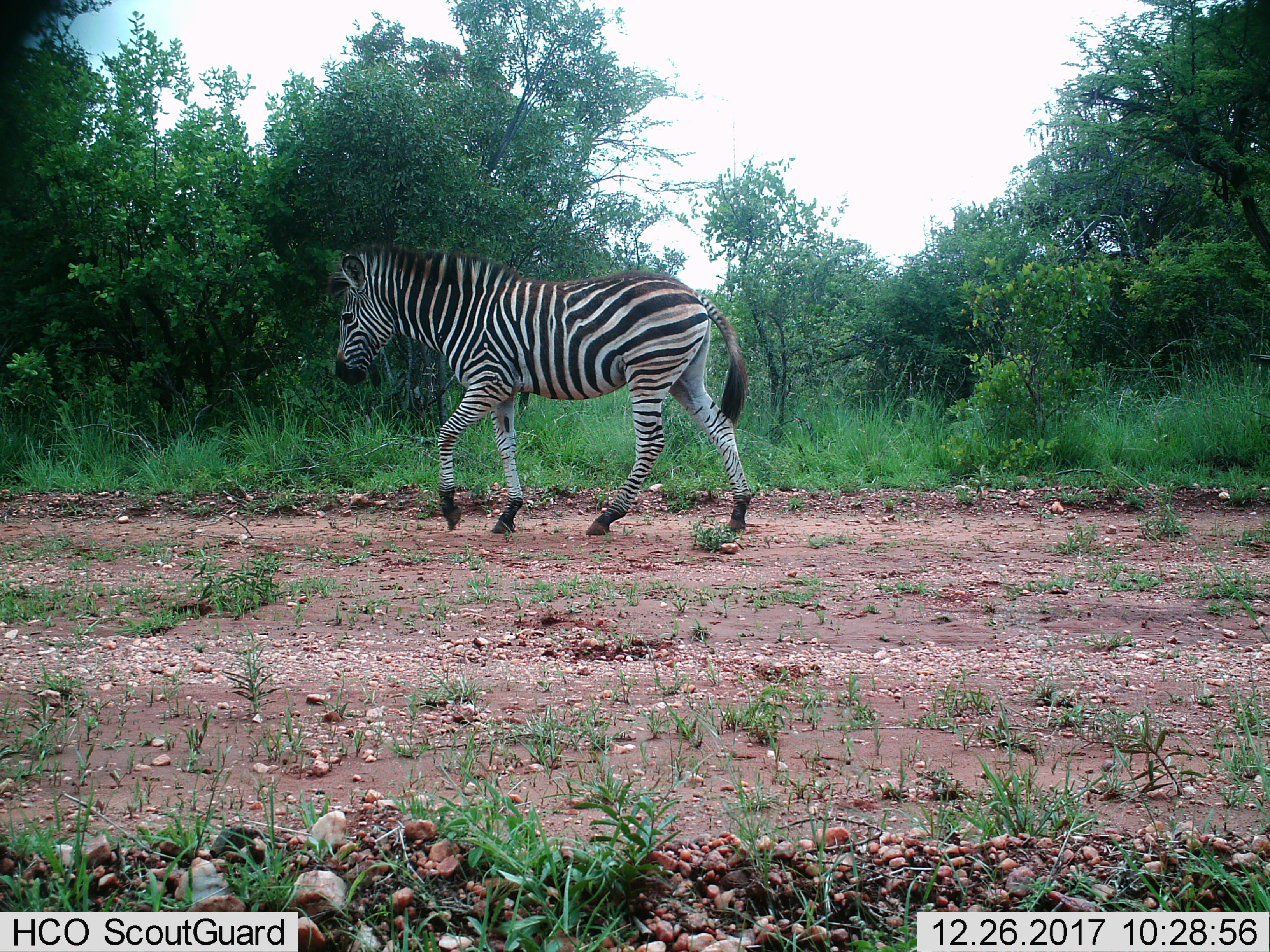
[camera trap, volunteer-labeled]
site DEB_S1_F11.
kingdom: Animalia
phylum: Chordata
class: Mammalia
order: Perissodactyla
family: Equidae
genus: Equus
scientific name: Equus quagga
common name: plains zebra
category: zebraplains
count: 1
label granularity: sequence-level